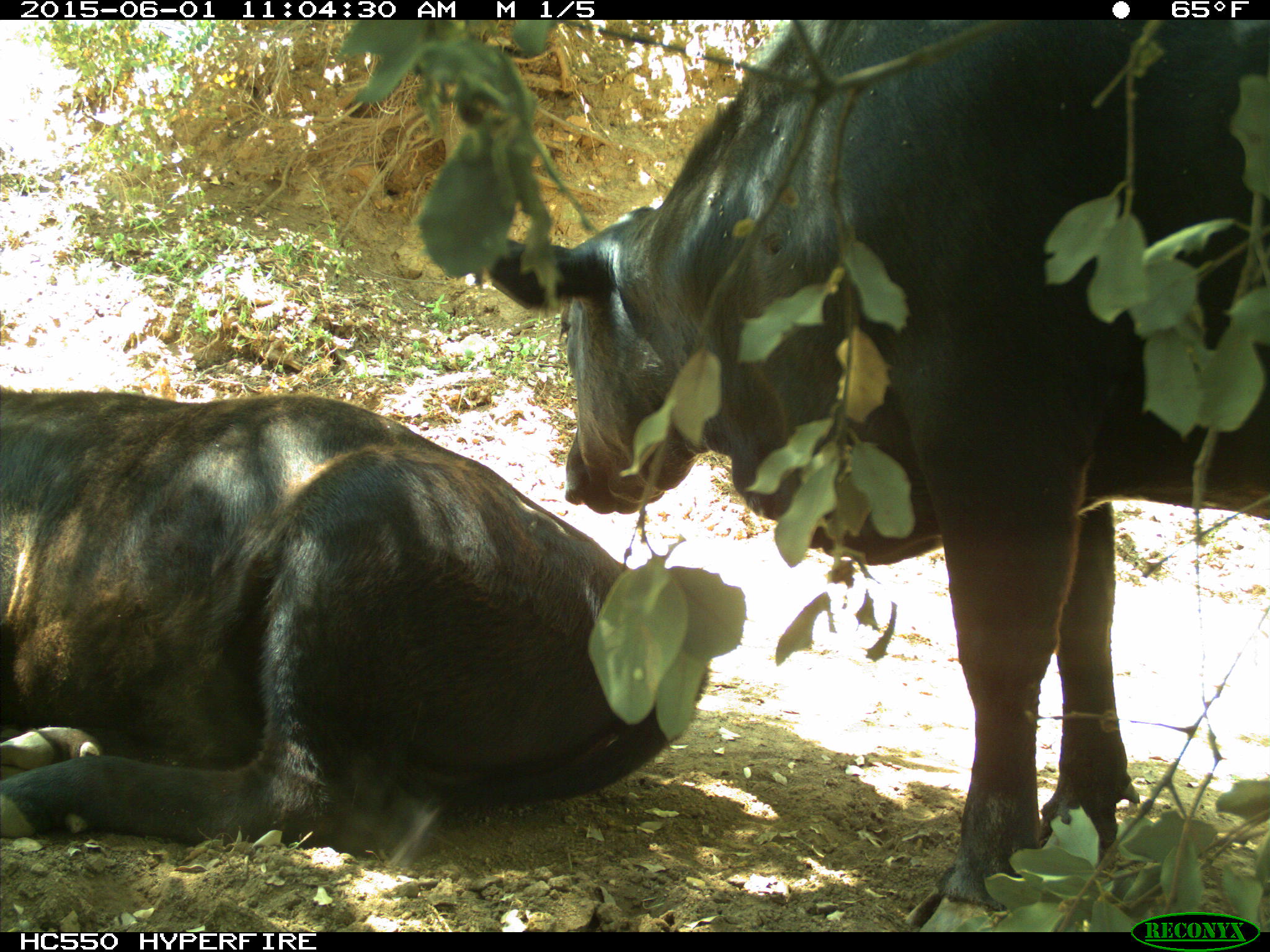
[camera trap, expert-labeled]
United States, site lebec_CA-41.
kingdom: Animalia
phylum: Chordata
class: Mammalia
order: Artiodactyla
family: Bovidae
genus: Bos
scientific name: Bos taurus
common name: domestic cow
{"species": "Bos taurus (domestic cow)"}